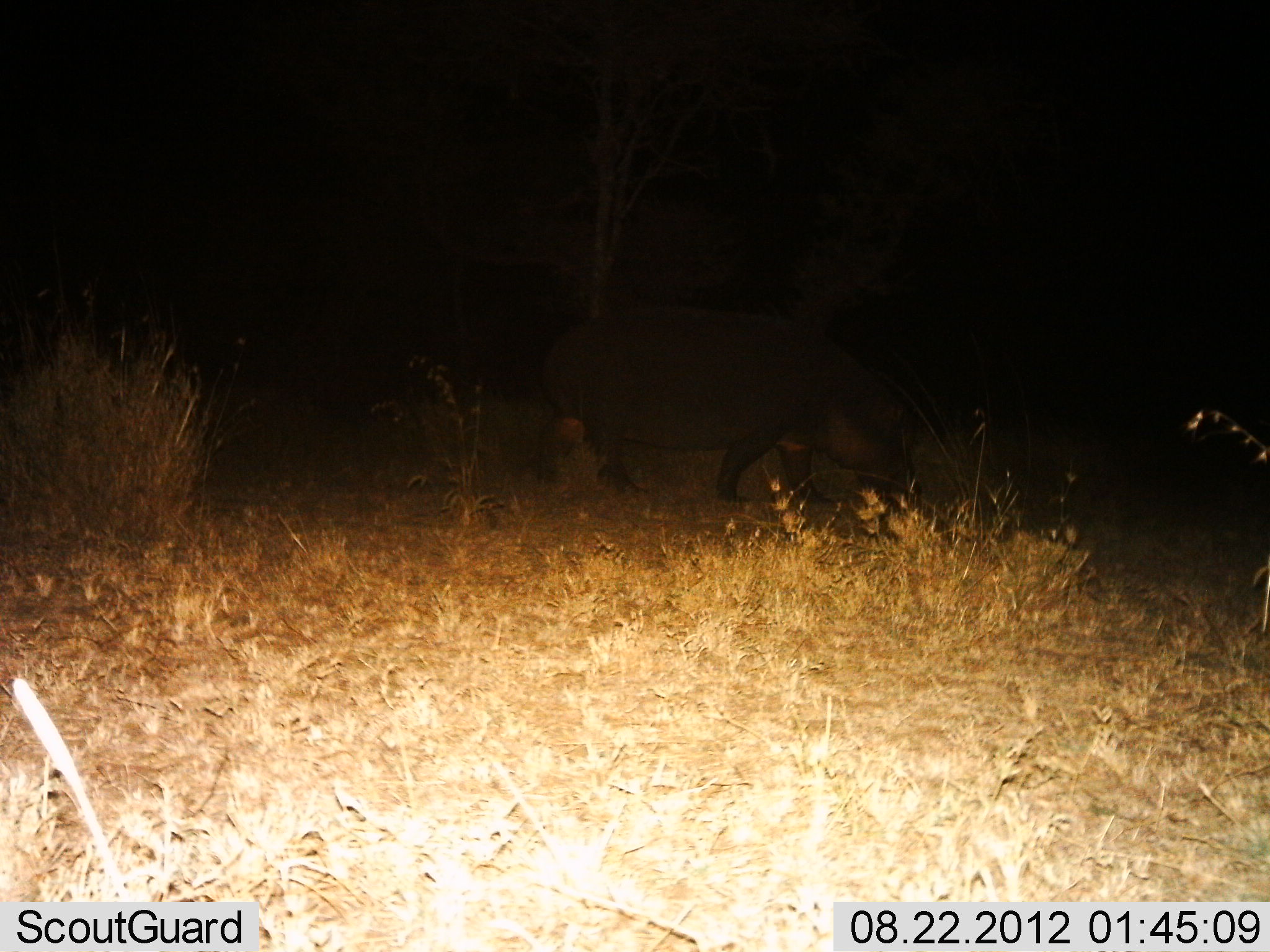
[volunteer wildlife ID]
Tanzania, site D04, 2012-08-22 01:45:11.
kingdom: Animalia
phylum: Chordata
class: Mammalia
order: Artiodactyla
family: Hippopotamidae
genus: Hippopotamus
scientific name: Hippopotamus amphibius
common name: hippopotamus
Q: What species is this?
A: Hippopotamus (Hippopotamus amphibius).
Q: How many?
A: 1.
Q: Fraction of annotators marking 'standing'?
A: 20%.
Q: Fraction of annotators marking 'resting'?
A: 0%.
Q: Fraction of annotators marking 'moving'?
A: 70%.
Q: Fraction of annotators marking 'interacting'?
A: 0%.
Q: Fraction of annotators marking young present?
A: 0%.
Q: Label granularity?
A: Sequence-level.